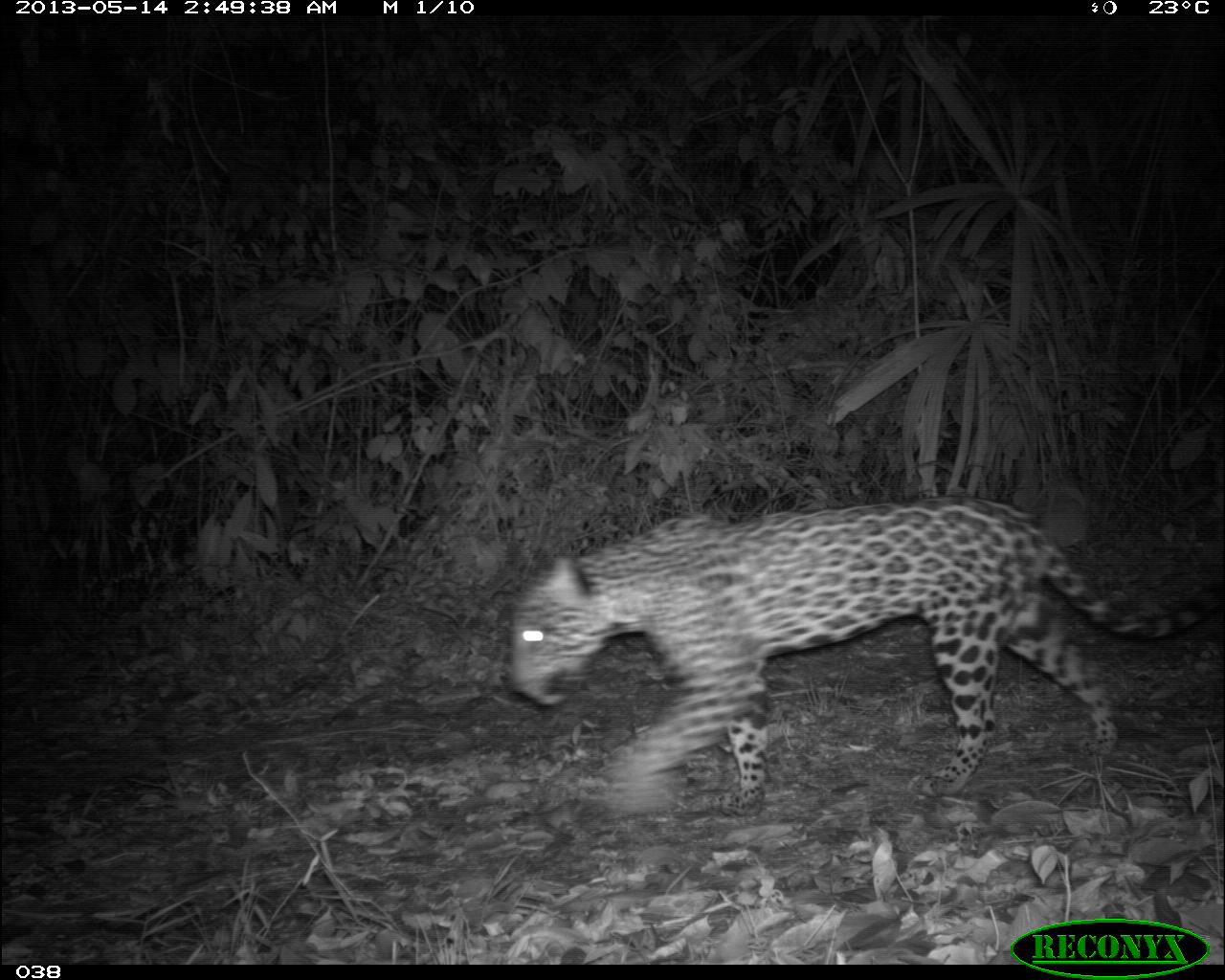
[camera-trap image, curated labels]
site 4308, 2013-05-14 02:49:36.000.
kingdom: Animalia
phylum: Chordata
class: Mammalia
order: Carnivora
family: Felidae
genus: Panthera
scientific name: Panthera onca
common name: jaguar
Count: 1.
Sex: male.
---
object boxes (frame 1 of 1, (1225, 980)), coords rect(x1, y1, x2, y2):
panthera onca: rect(509, 494, 1224, 816)